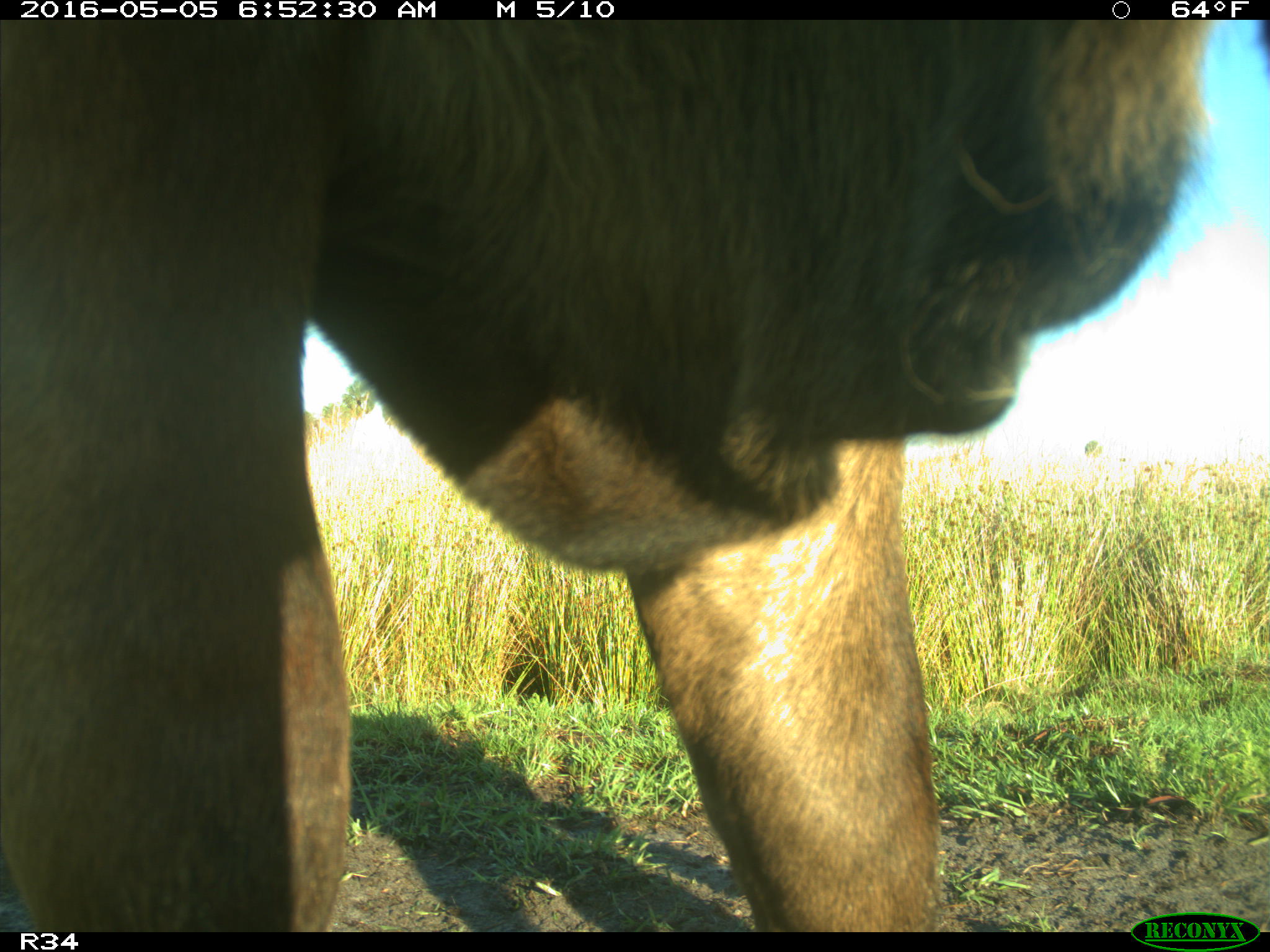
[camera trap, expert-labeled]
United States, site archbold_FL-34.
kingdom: Animalia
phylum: Chordata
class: Mammalia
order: Artiodactyla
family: Bovidae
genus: Bos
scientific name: Bos taurus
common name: domestic cow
Bos taurus (domestic cow).